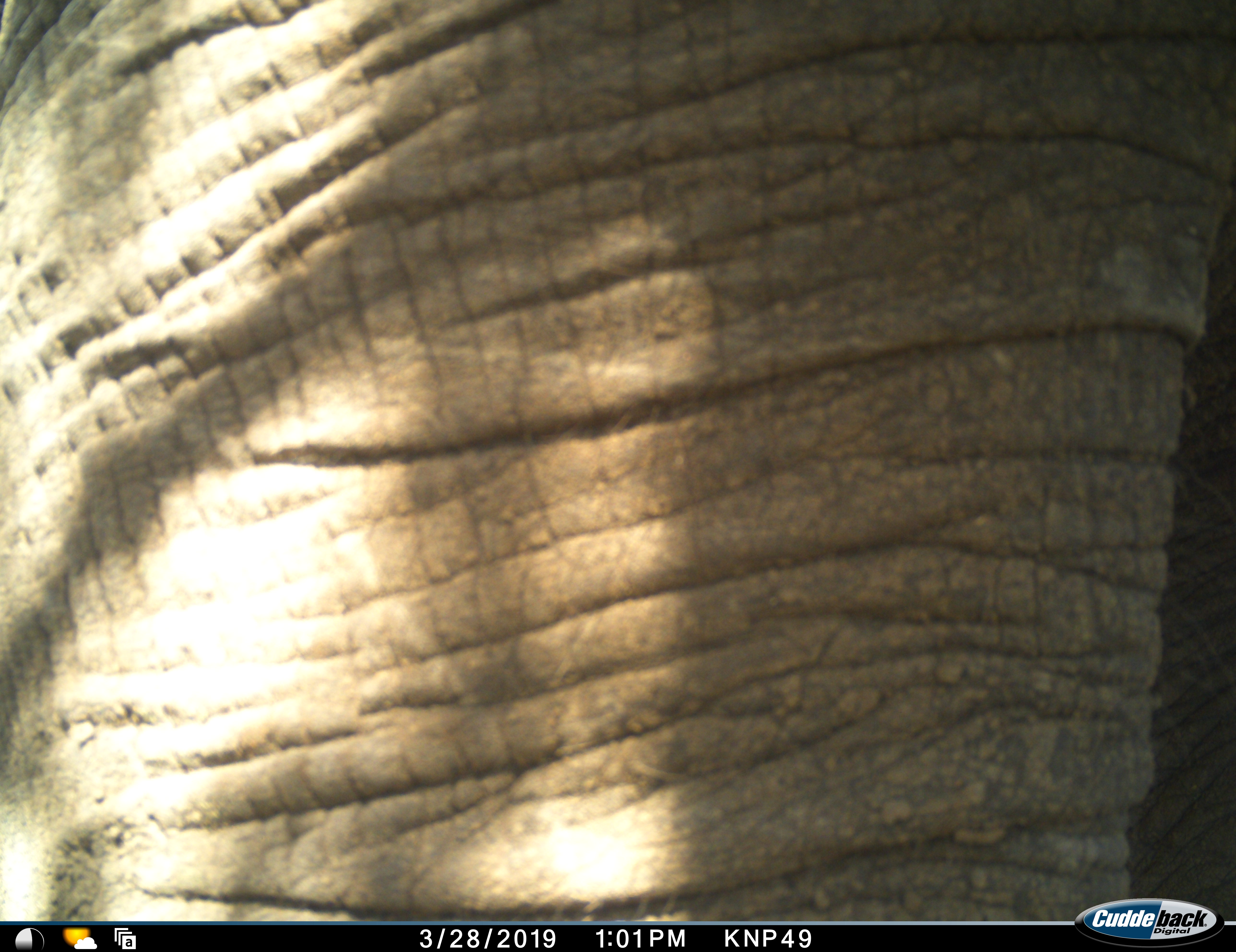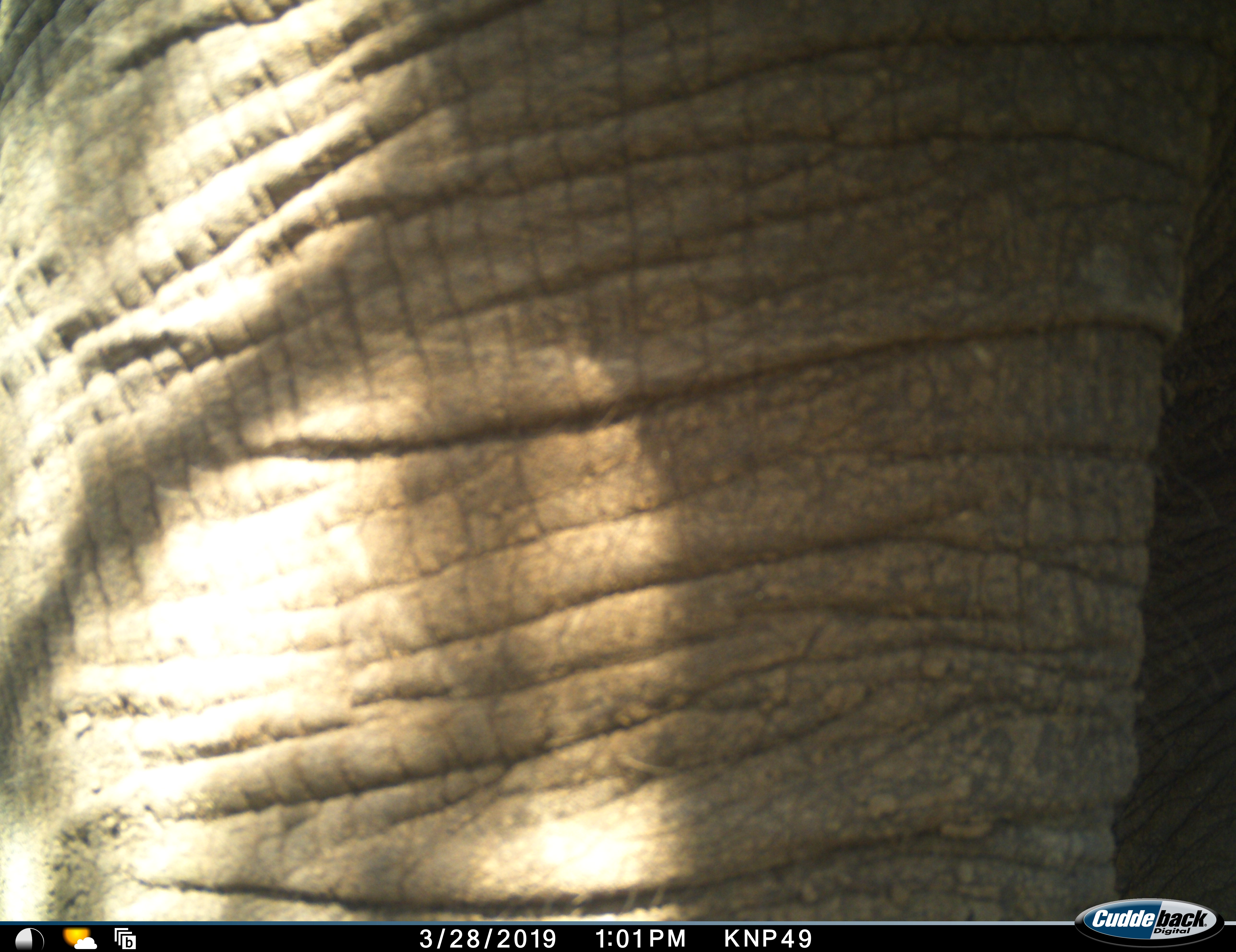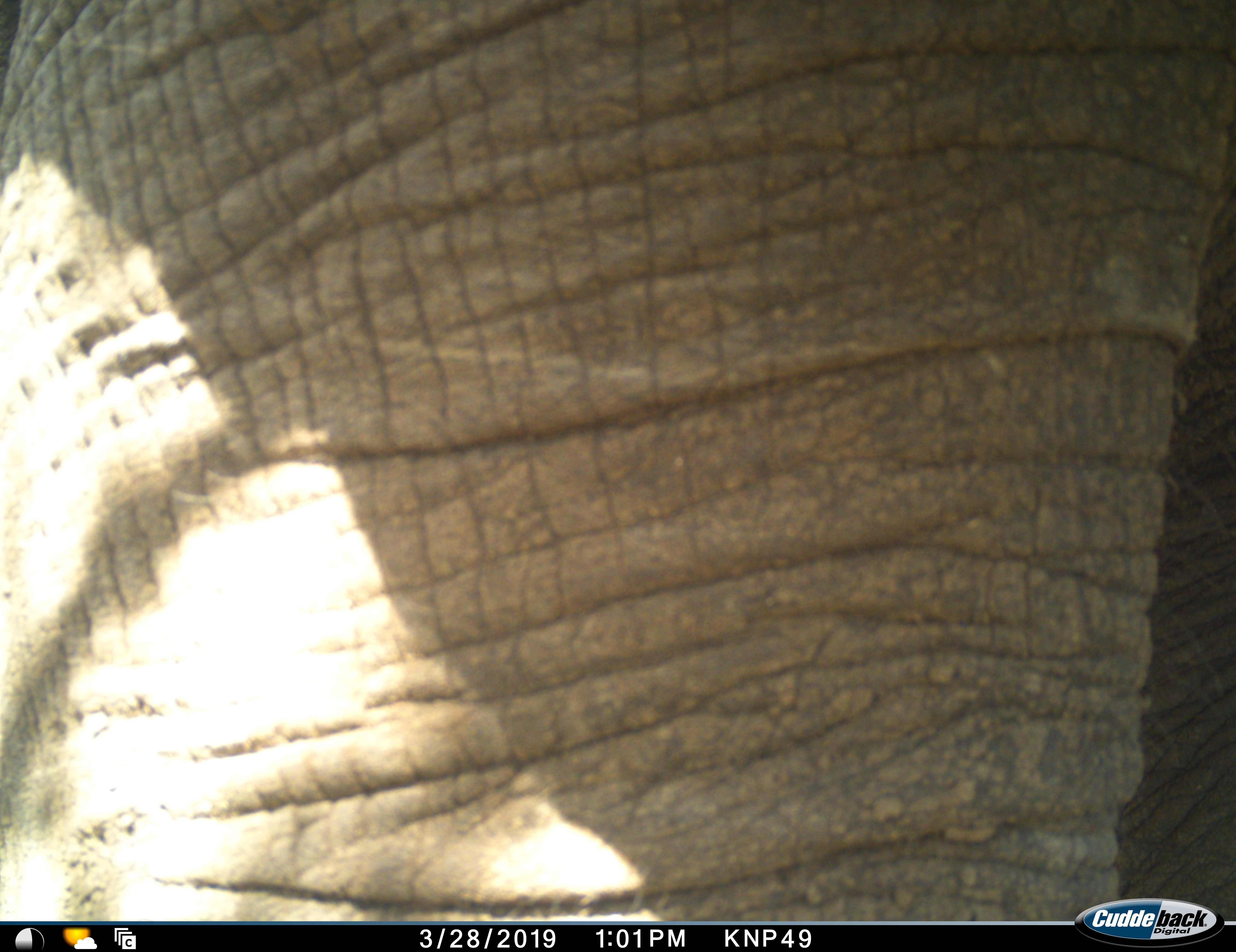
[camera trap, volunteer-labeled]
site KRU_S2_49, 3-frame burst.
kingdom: Animalia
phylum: Chordata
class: Mammalia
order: Proboscidea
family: Elephantidae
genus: Loxodonta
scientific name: Loxodonta africana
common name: african bush elephant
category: elephant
Elephant (african bush elephant) (Loxodonta africana), count 1. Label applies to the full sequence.